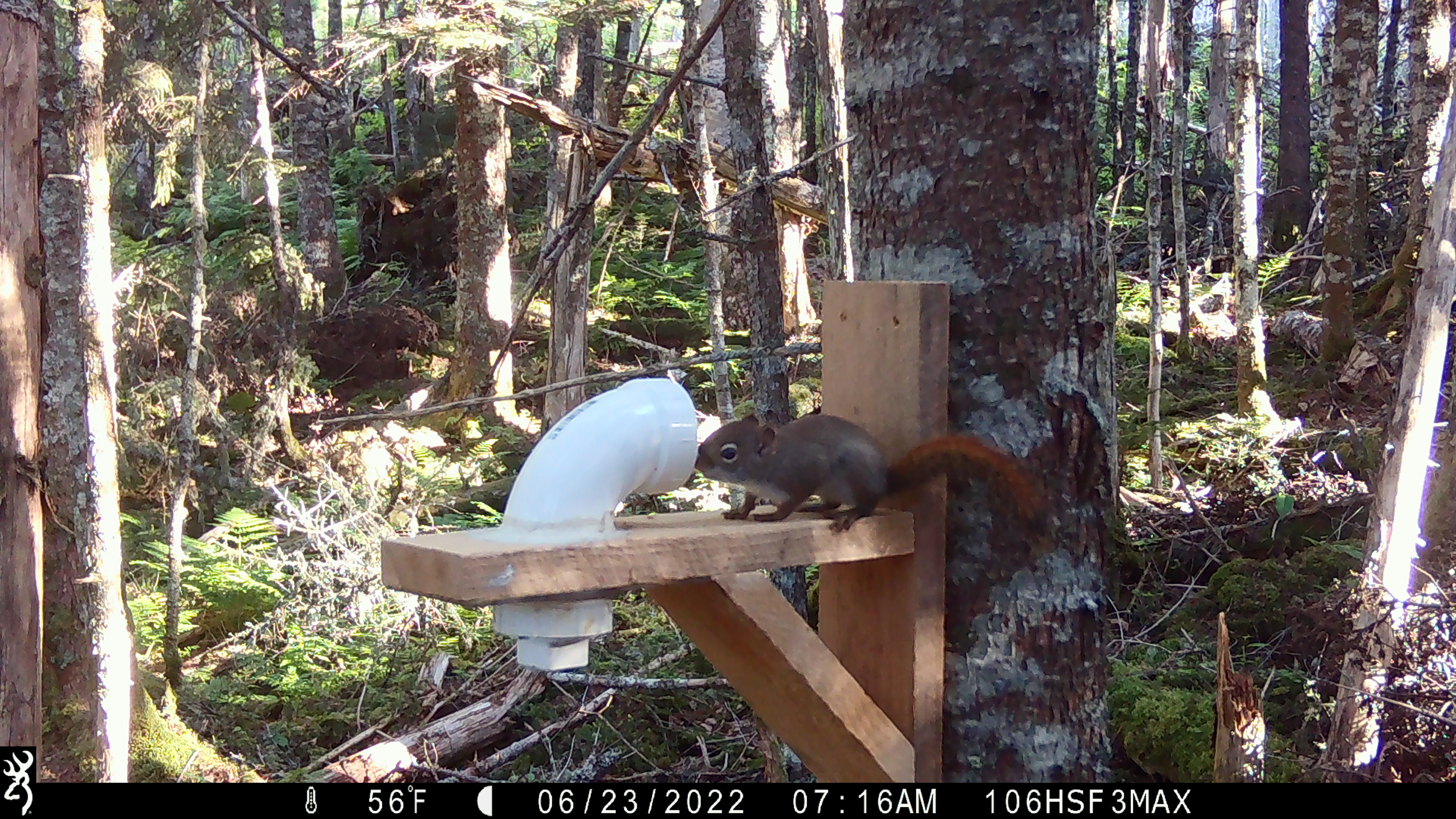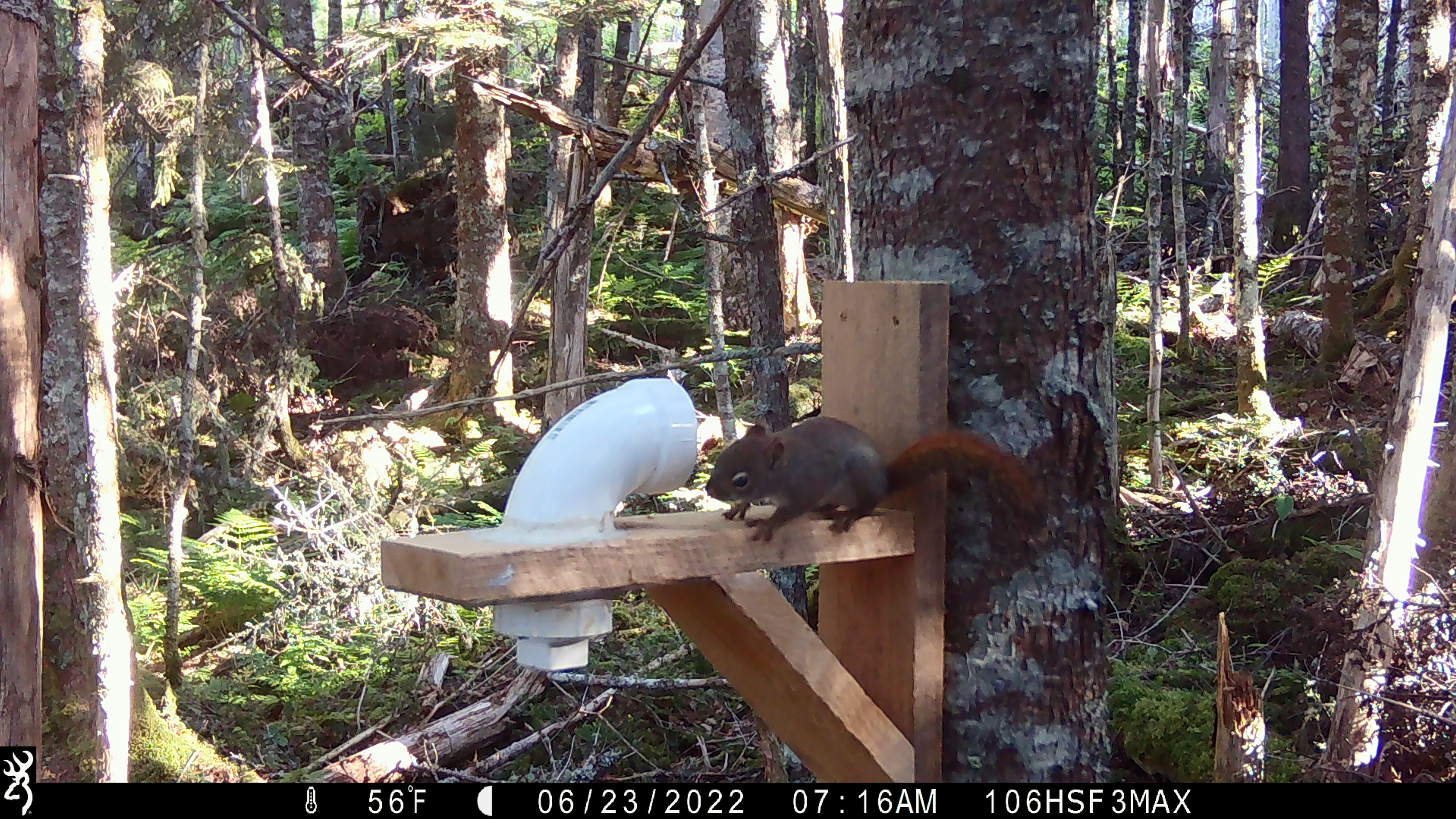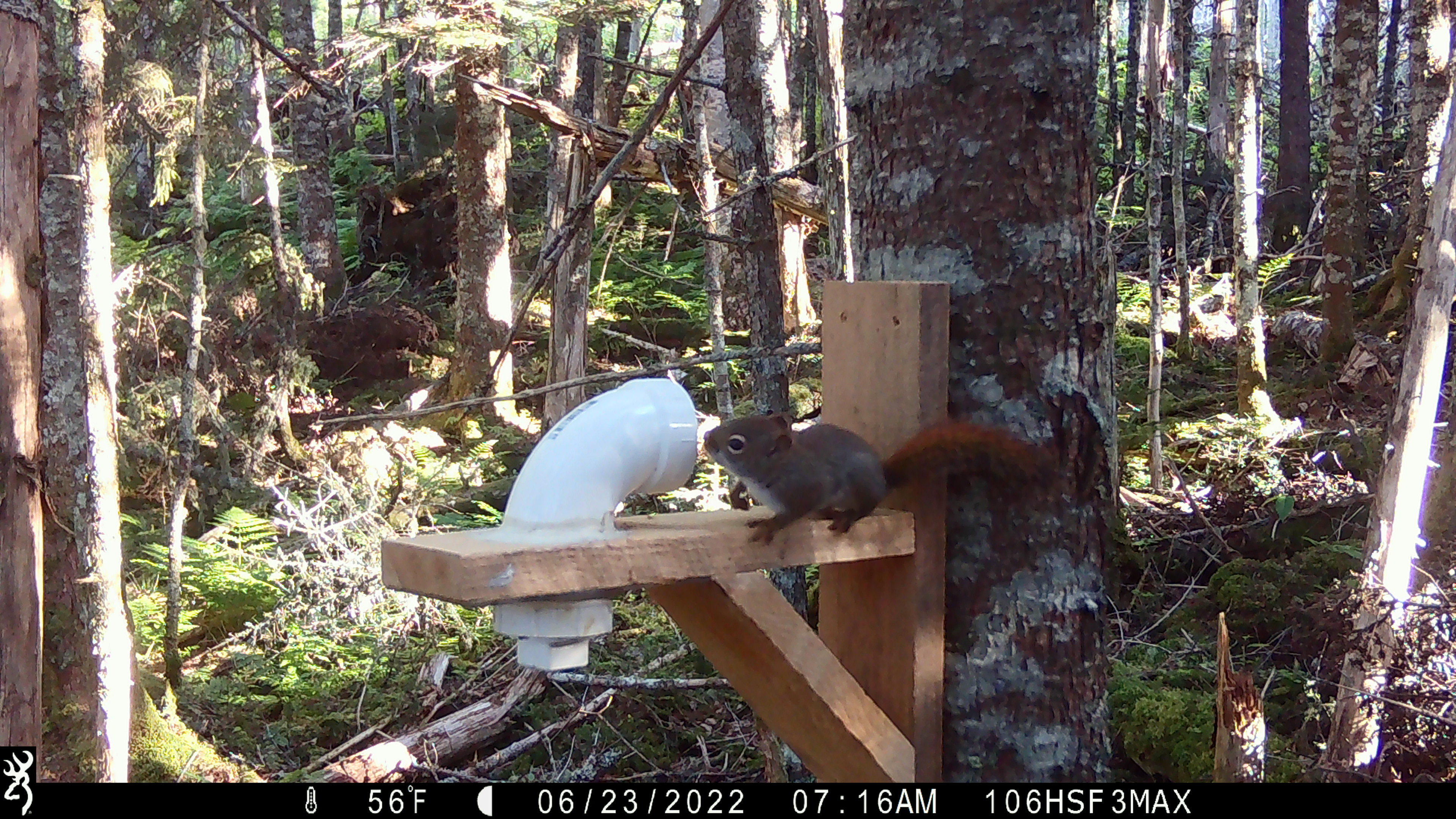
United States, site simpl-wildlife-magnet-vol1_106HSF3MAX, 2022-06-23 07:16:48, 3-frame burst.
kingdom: Animalia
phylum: Chordata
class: Mammalia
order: Rodentia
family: Sciuridae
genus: Tamiasciurus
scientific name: Tamiasciurus hudsonicus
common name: red squirrel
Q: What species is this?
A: Red squirrel (Tamiasciurus hudsonicus).